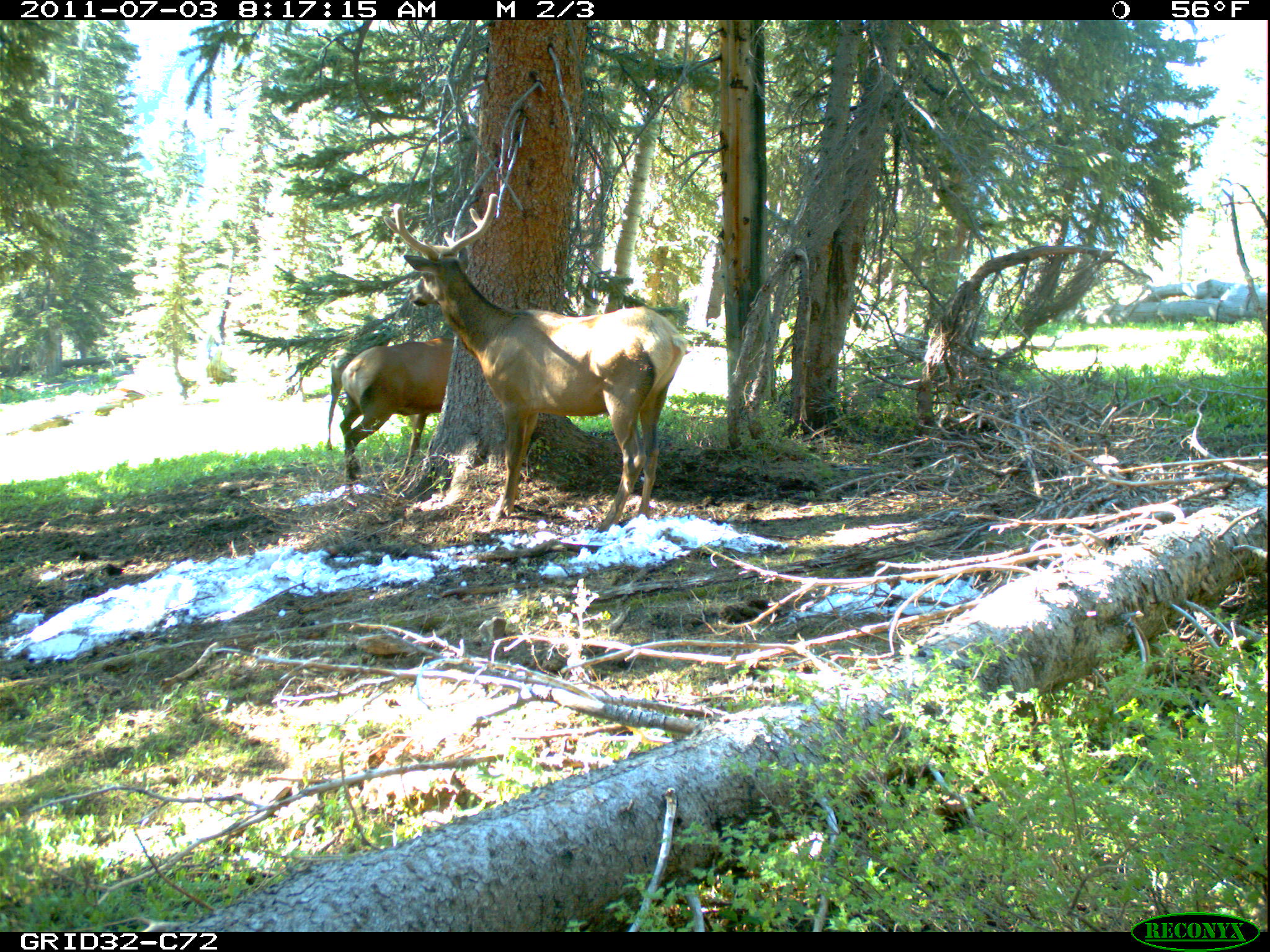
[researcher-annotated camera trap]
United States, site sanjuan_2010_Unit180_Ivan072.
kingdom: Animalia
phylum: Chordata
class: Mammalia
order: Artiodactyla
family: Cervidae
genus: Cervus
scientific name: Cervus elaphus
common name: red deer